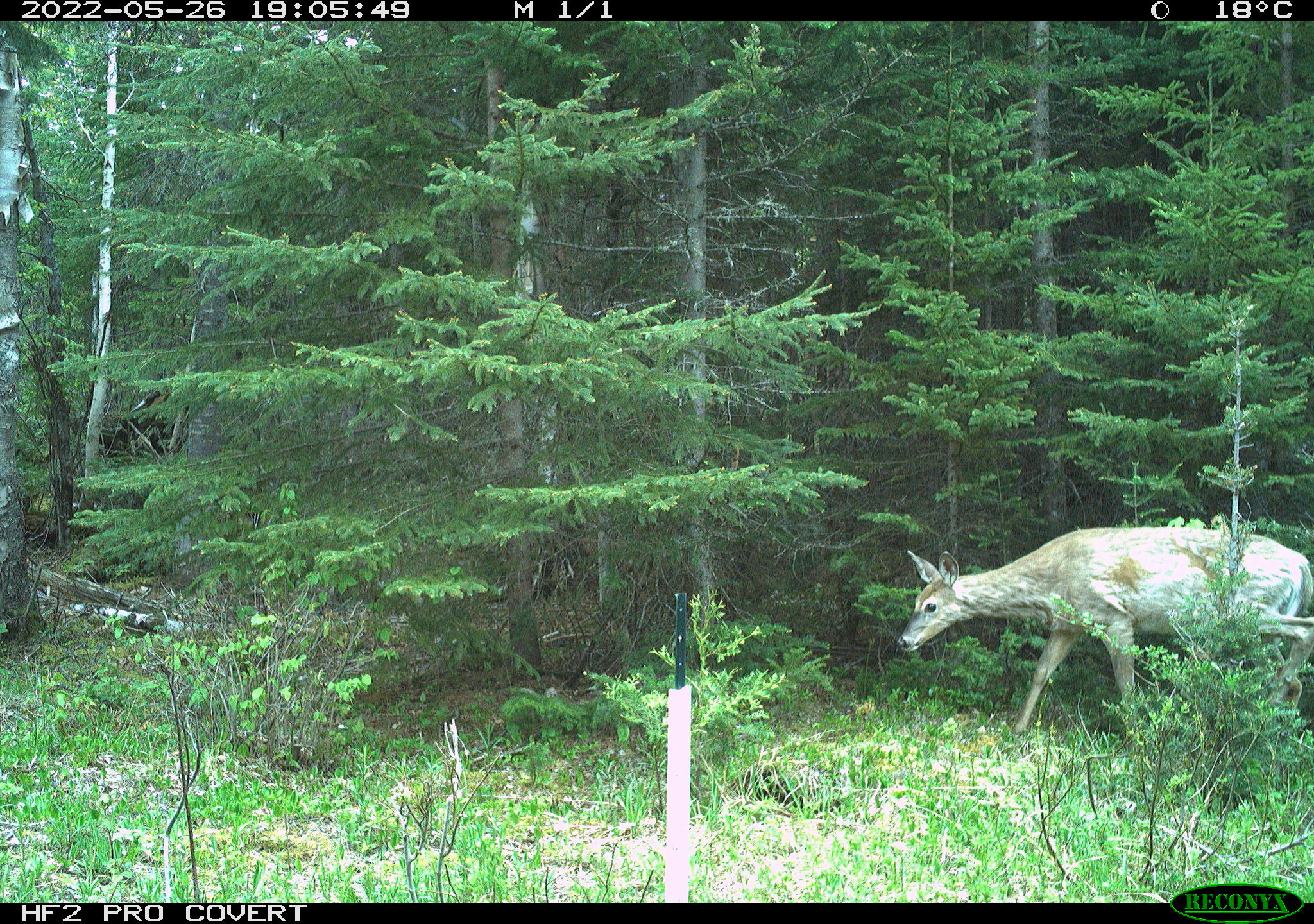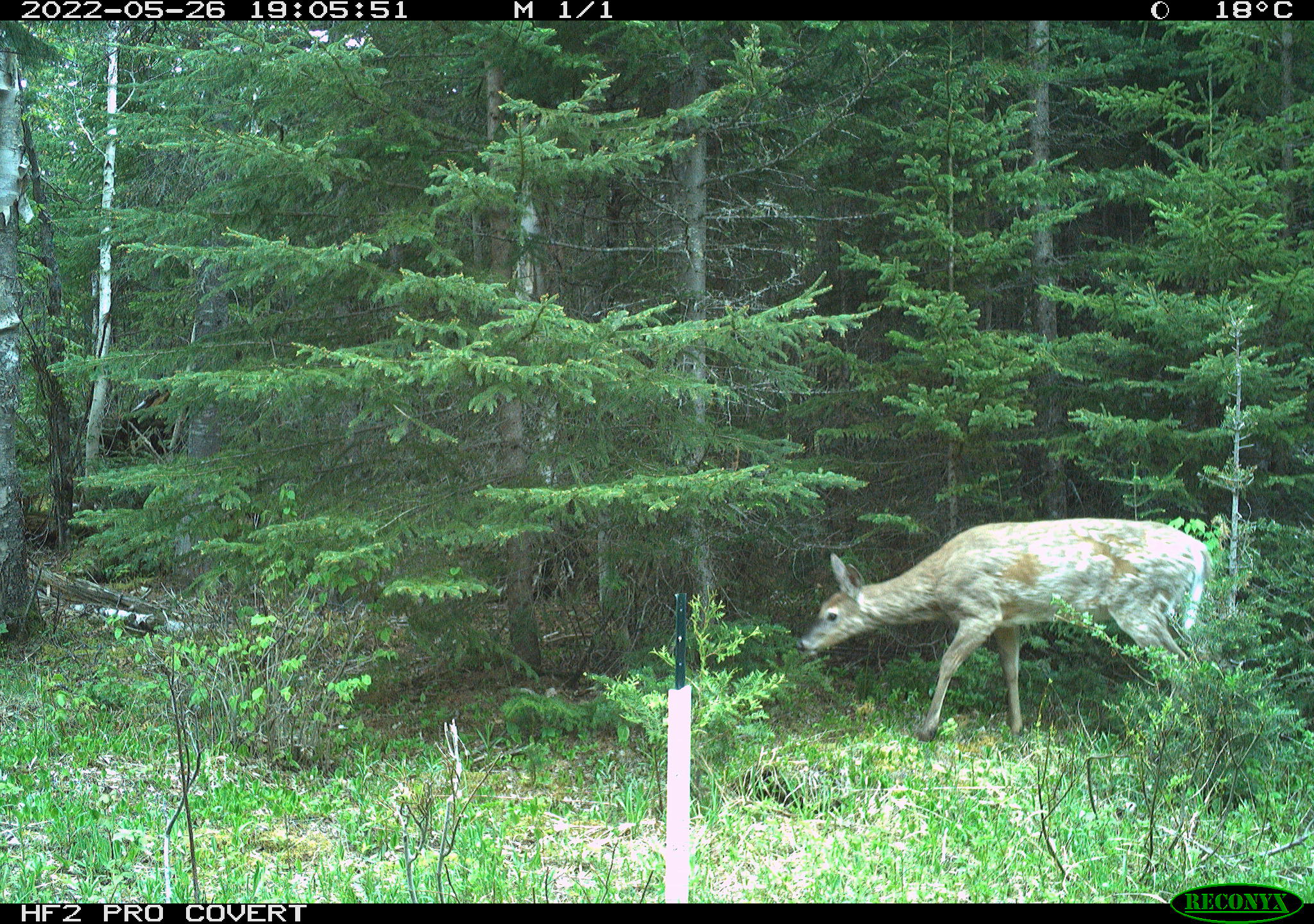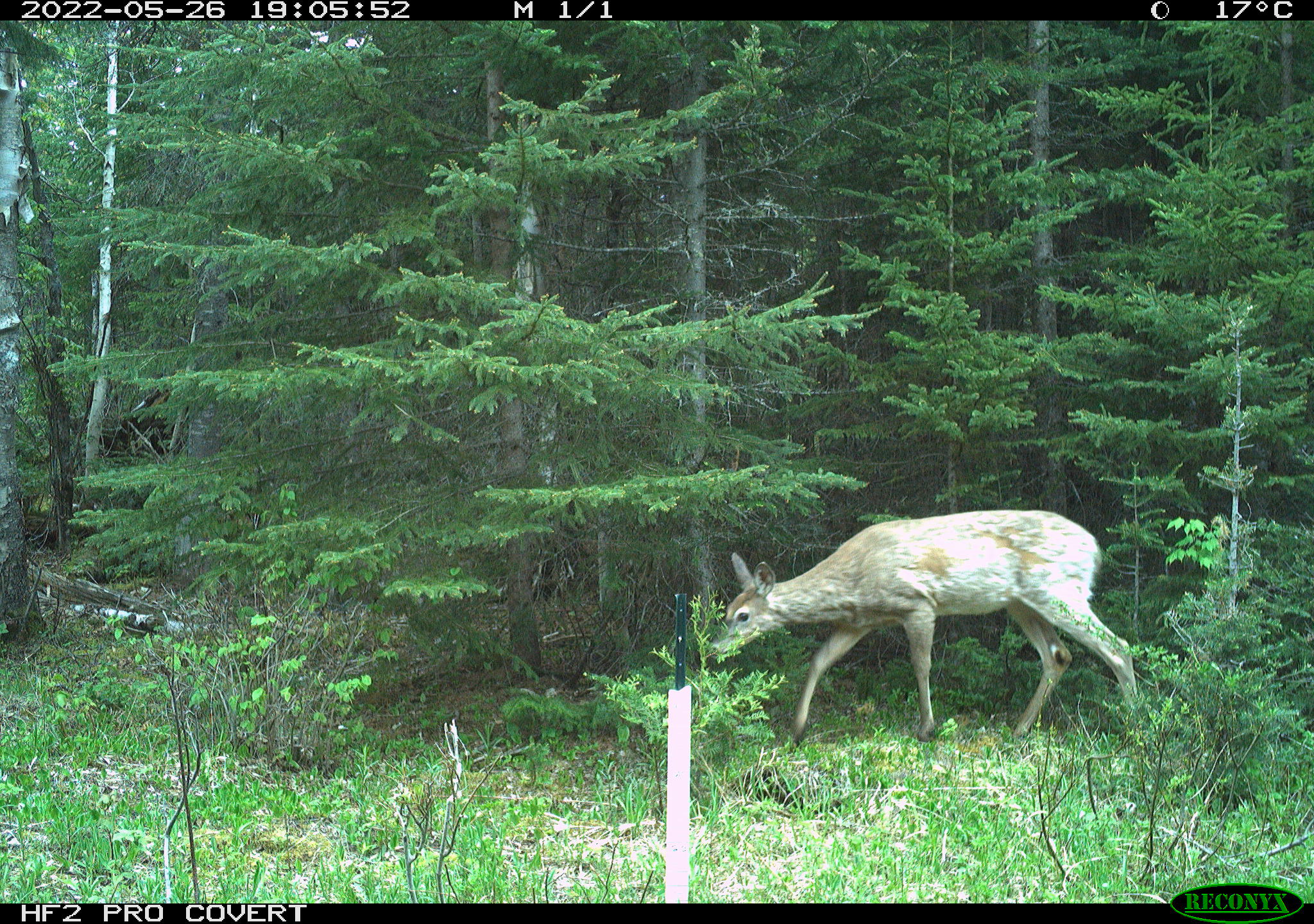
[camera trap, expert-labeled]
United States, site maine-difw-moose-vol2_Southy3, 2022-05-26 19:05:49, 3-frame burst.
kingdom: Animalia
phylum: Chordata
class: Mammalia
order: Artiodactyla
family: Cervidae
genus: Odocoileus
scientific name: Odocoileus virginianus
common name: white-tailed deer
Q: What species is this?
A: White-tailed deer (Odocoileus virginianus).